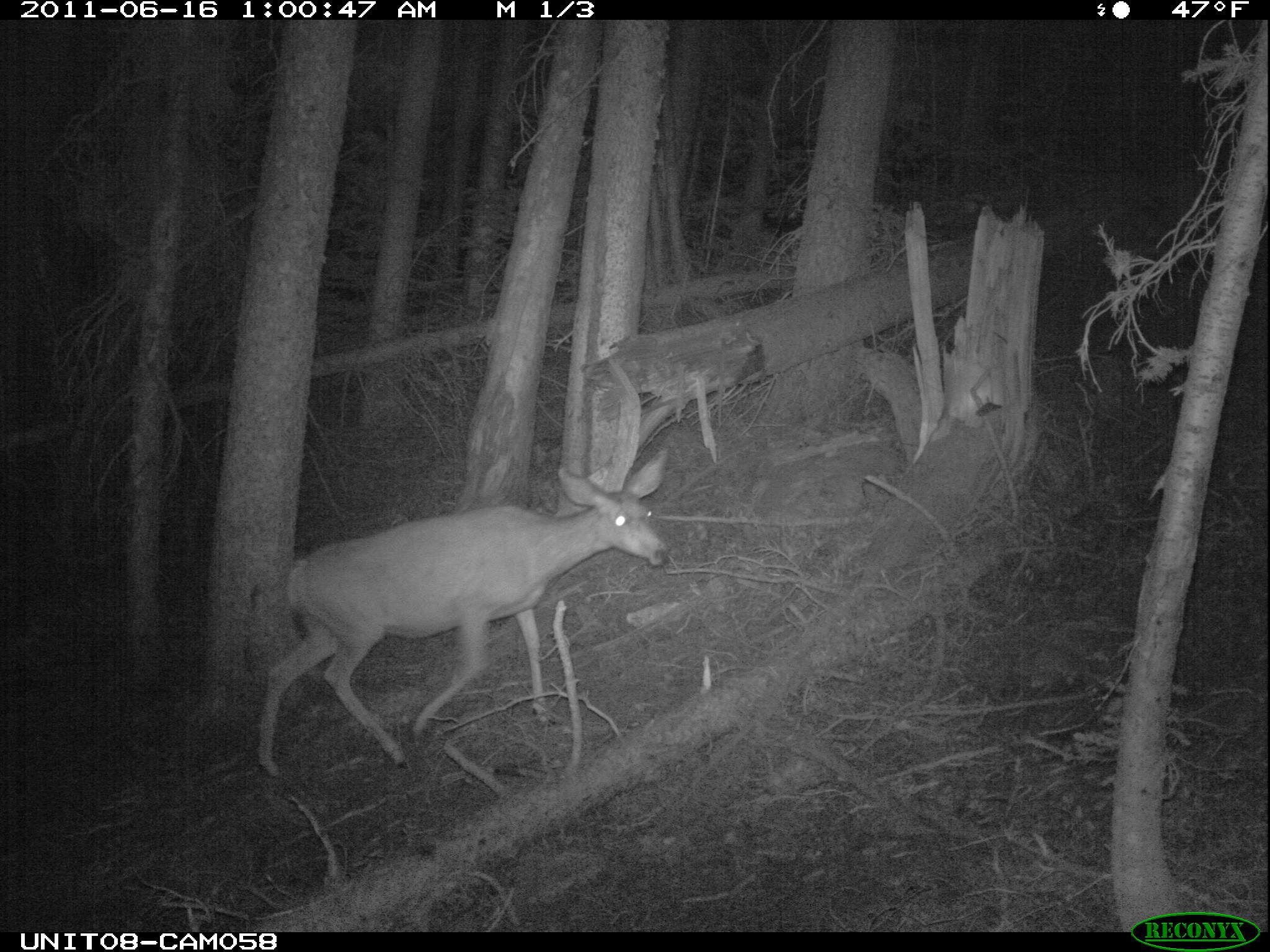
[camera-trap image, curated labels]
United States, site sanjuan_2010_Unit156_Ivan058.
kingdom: Animalia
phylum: Chordata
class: Mammalia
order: Artiodactyla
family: Cervidae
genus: Odocoileus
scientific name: Odocoileus hemionus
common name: mule deer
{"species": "Odocoileus hemionus (mule deer)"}